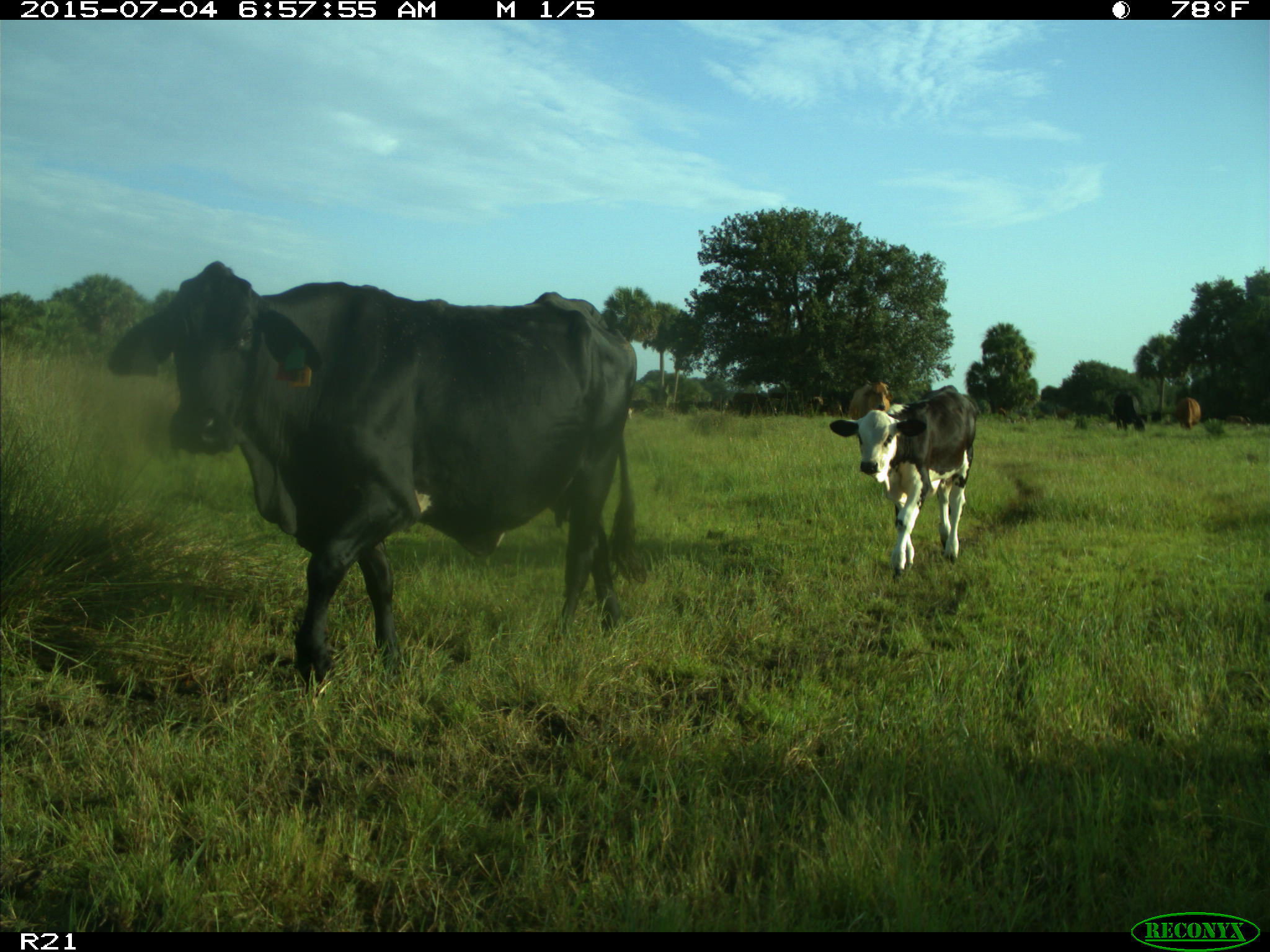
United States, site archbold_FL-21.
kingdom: Animalia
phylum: Chordata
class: Mammalia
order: Artiodactyla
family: Bovidae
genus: Bos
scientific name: Bos taurus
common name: domestic cow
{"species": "Bos taurus (domestic cow)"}